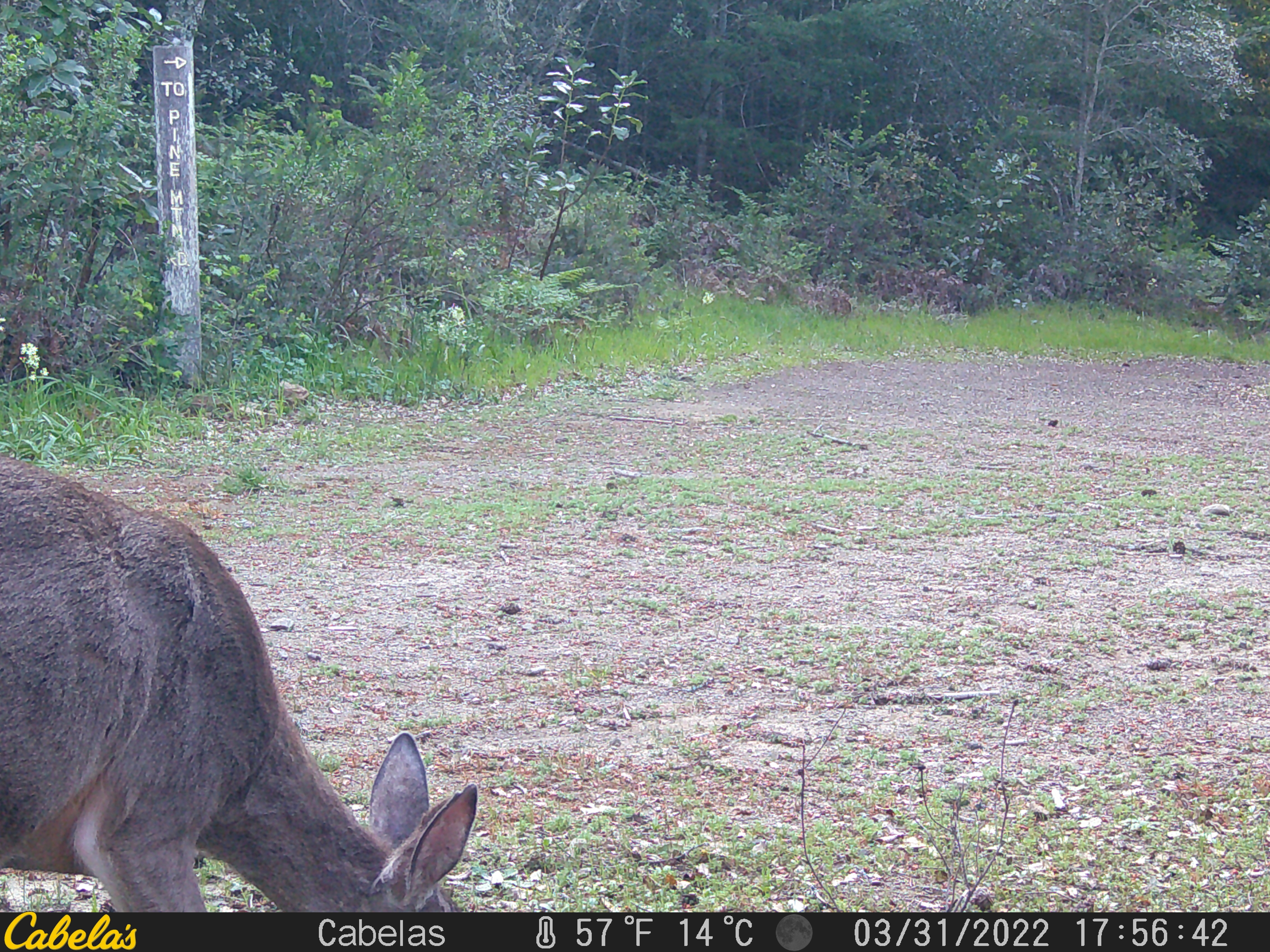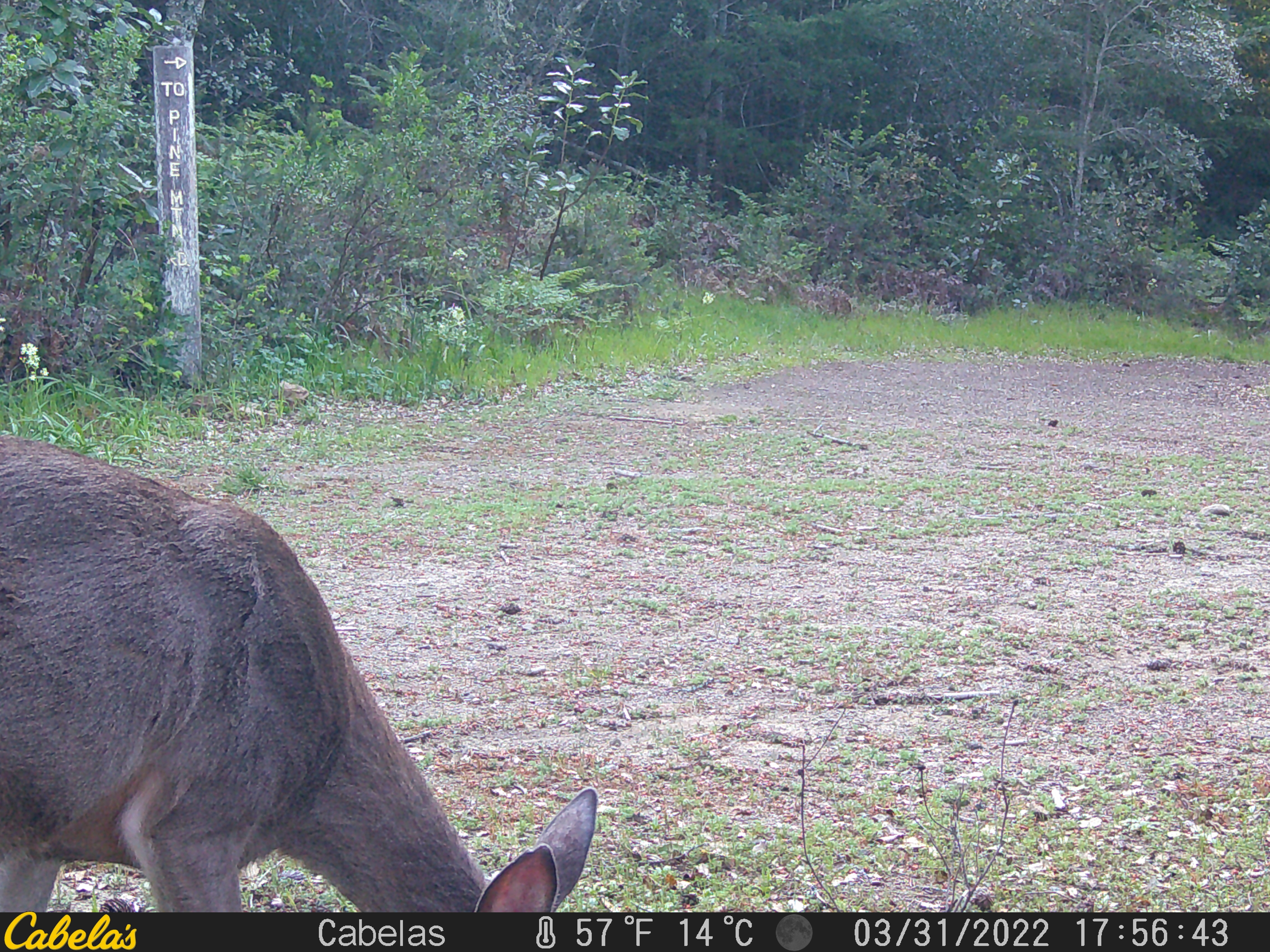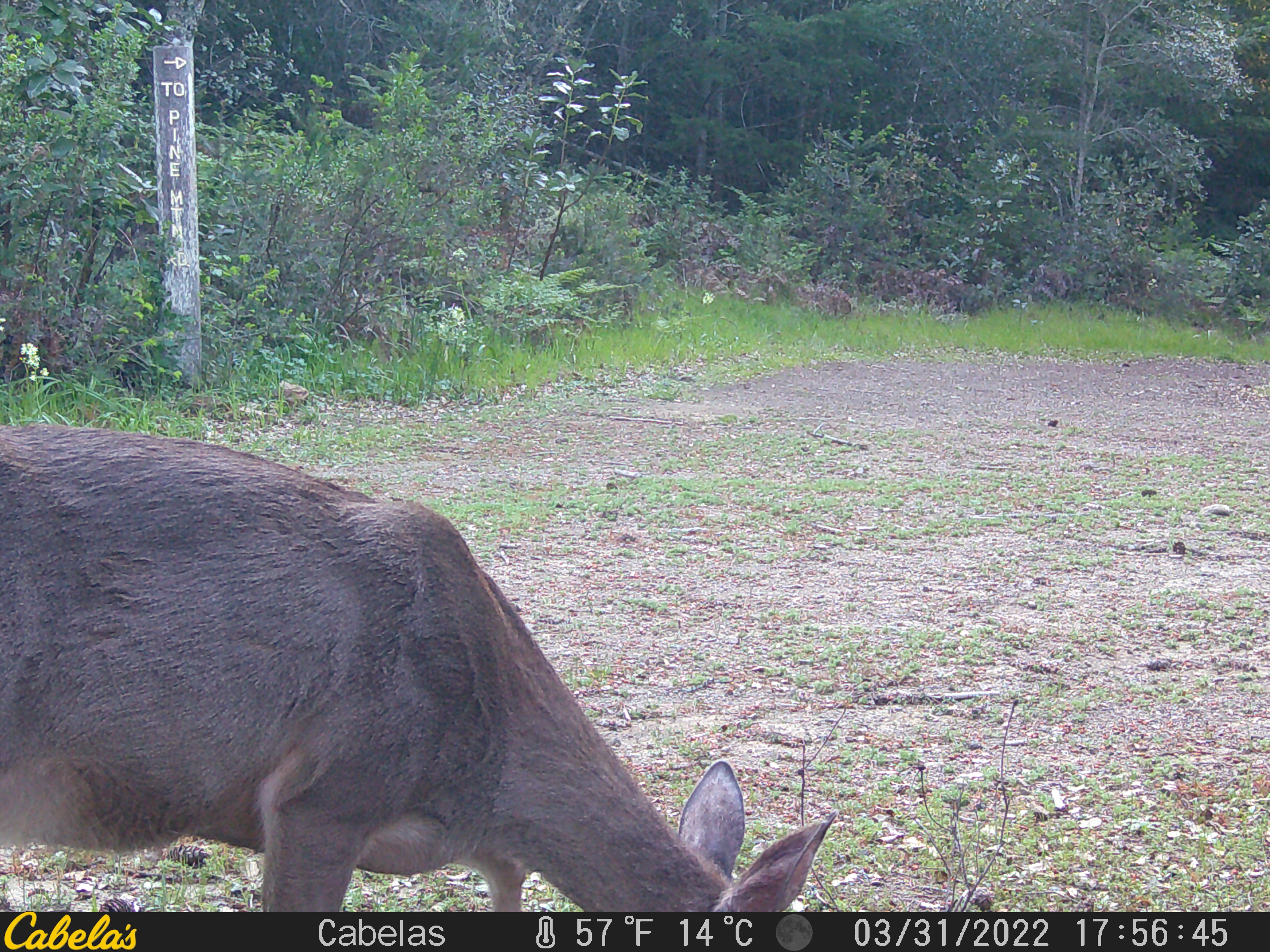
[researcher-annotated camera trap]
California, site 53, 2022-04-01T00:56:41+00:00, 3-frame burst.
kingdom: Animalia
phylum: Chordata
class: Mammalia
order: Artiodactyla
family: Cervidae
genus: Odocoileus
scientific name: Odocoileus hemionus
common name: mule deer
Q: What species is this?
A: Mule deer (Odocoileus hemionus).